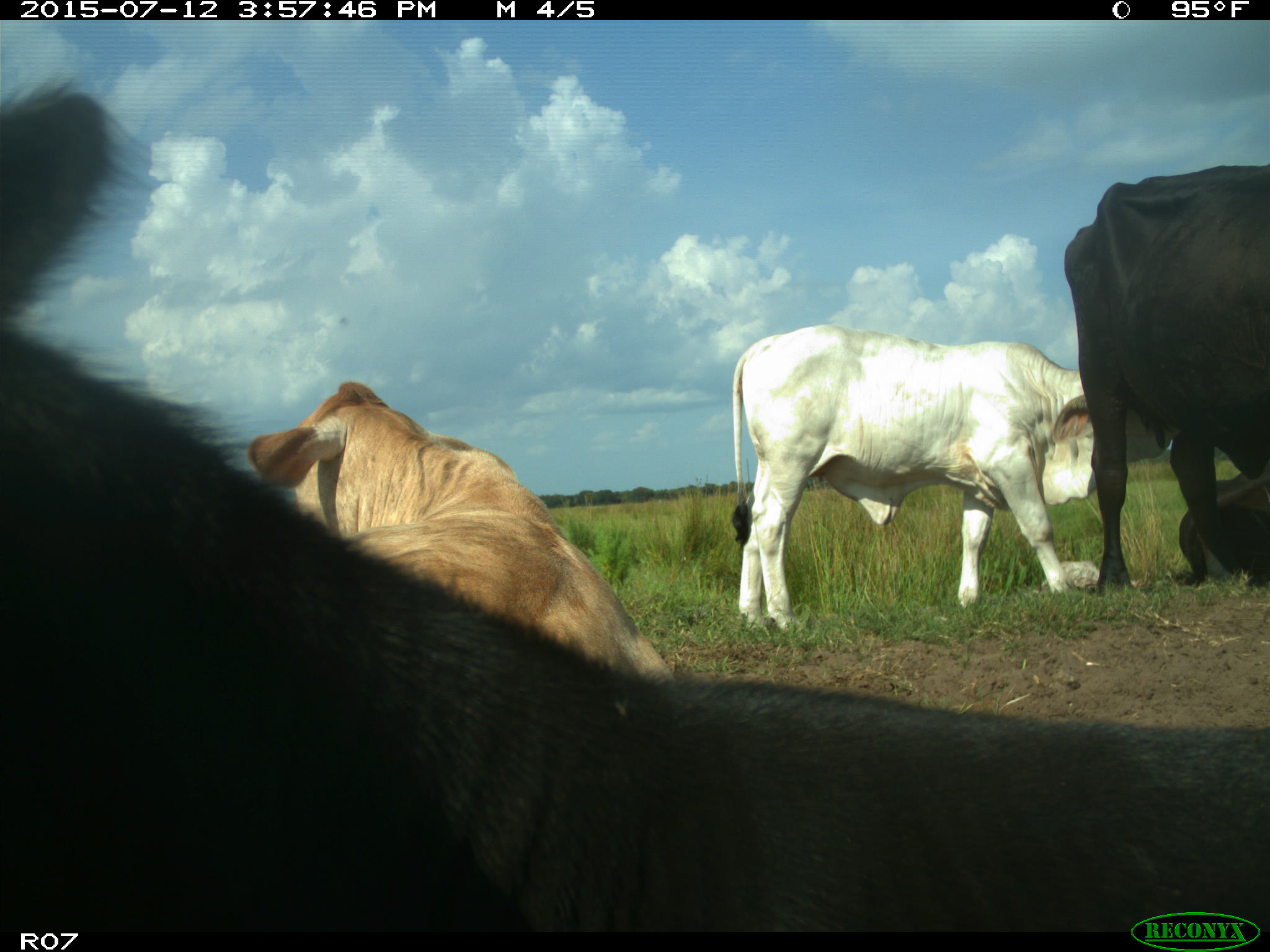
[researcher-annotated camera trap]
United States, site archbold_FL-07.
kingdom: Animalia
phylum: Chordata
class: Mammalia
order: Artiodactyla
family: Bovidae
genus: Bos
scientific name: Bos taurus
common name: domestic cow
Bos taurus (domestic cow).